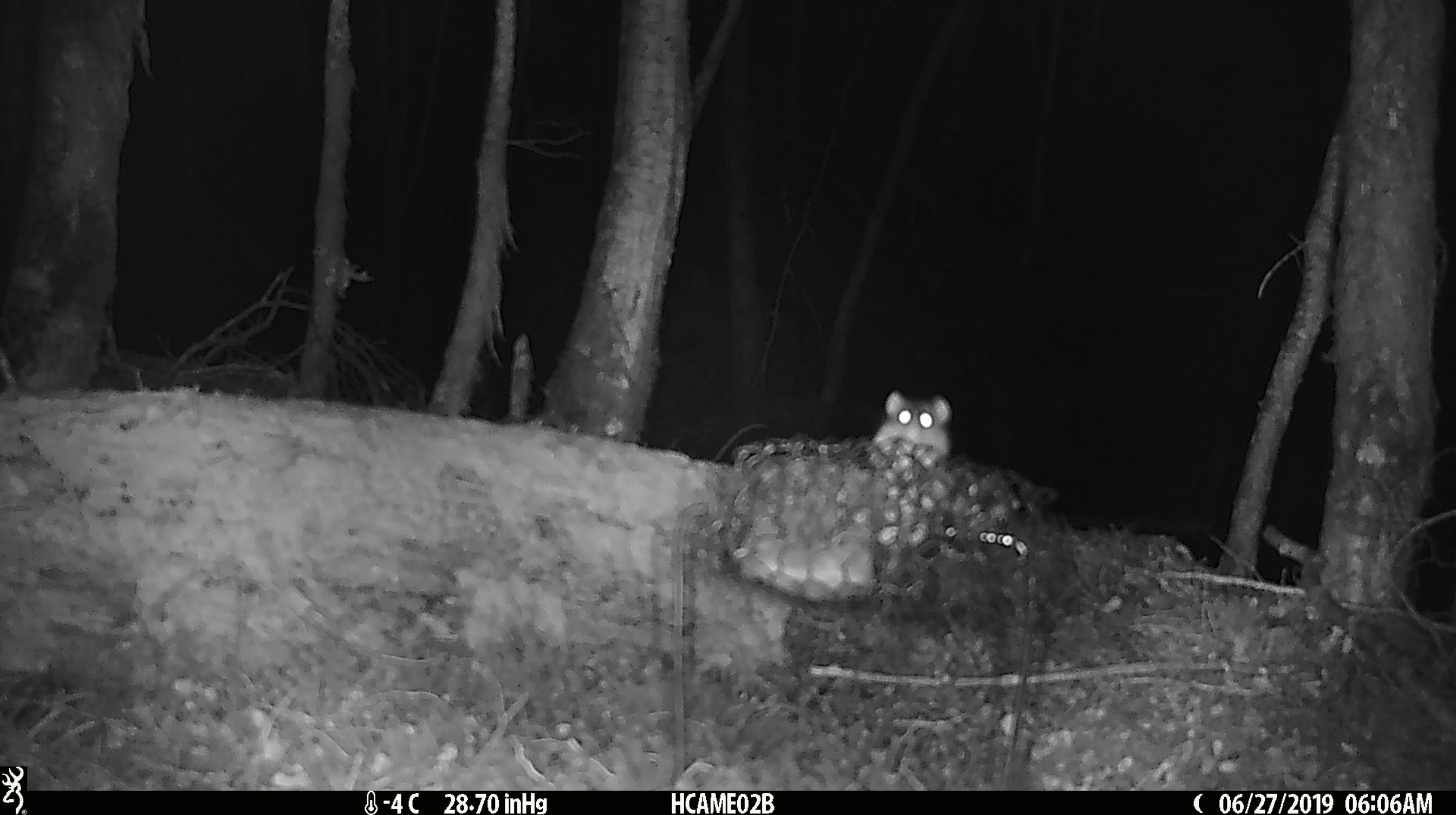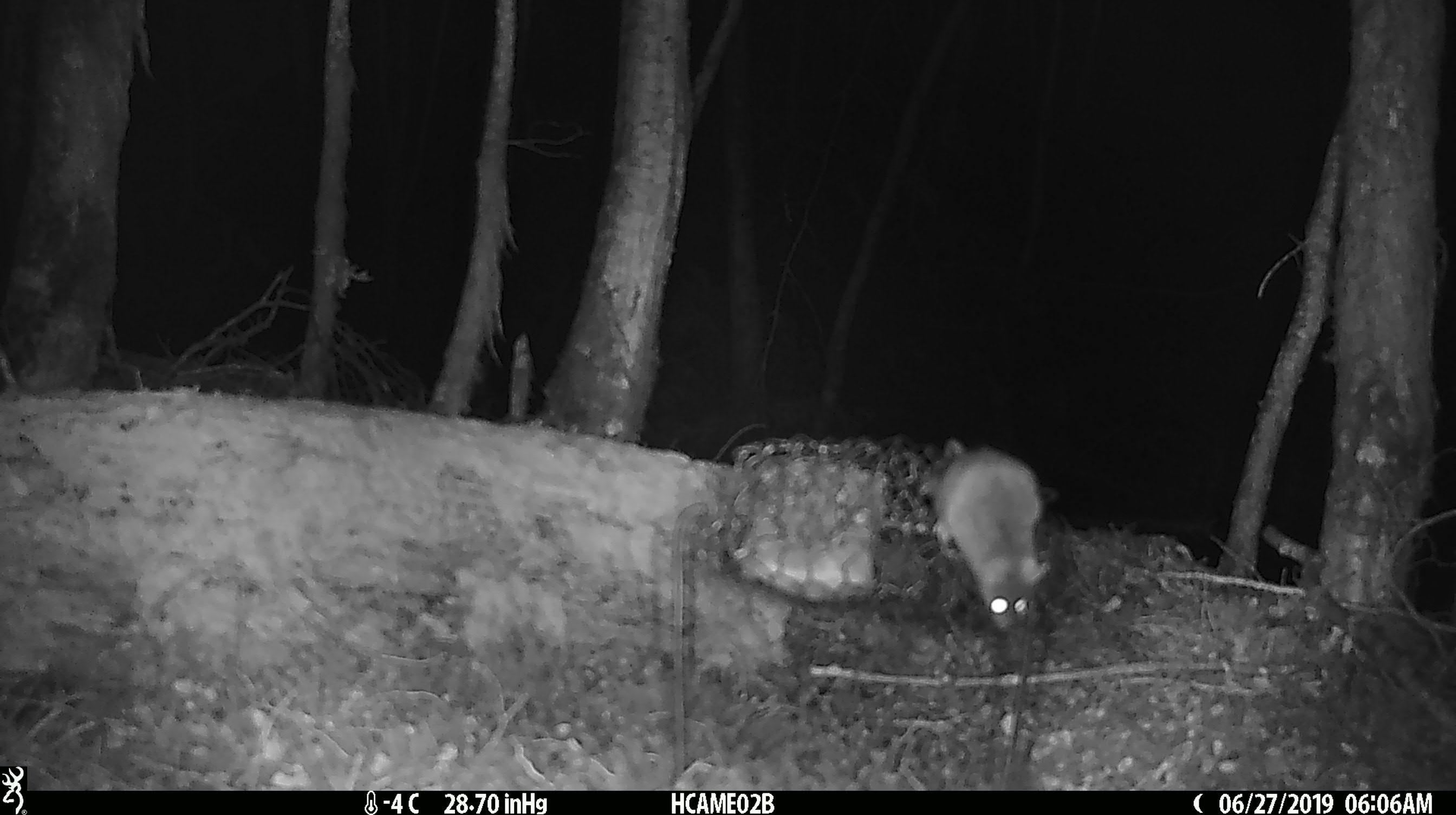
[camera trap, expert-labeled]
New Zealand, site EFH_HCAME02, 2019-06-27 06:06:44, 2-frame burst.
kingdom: Animalia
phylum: Chordata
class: Mammalia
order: Rodentia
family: Muridae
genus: Mus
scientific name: Mus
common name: mouse